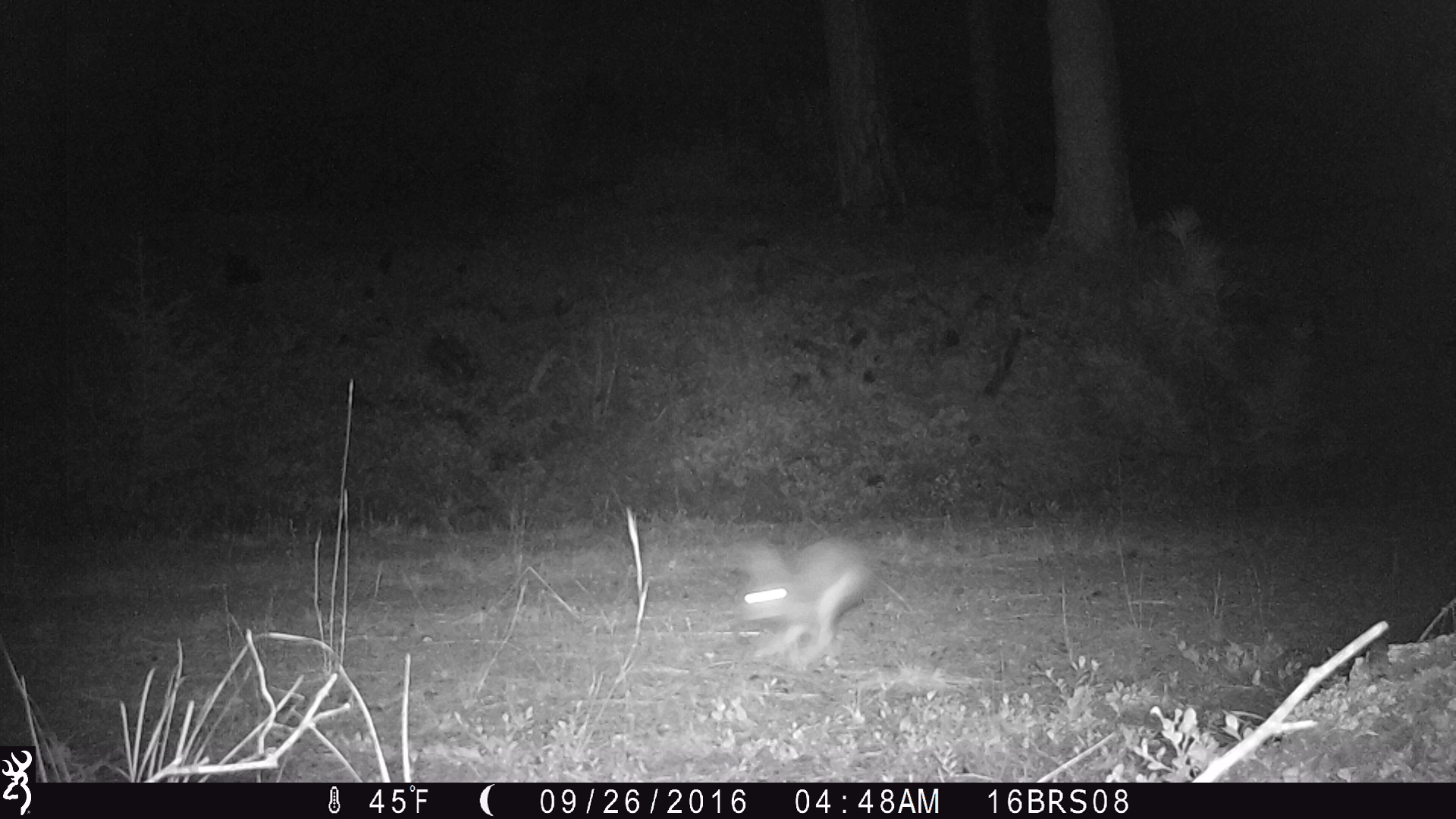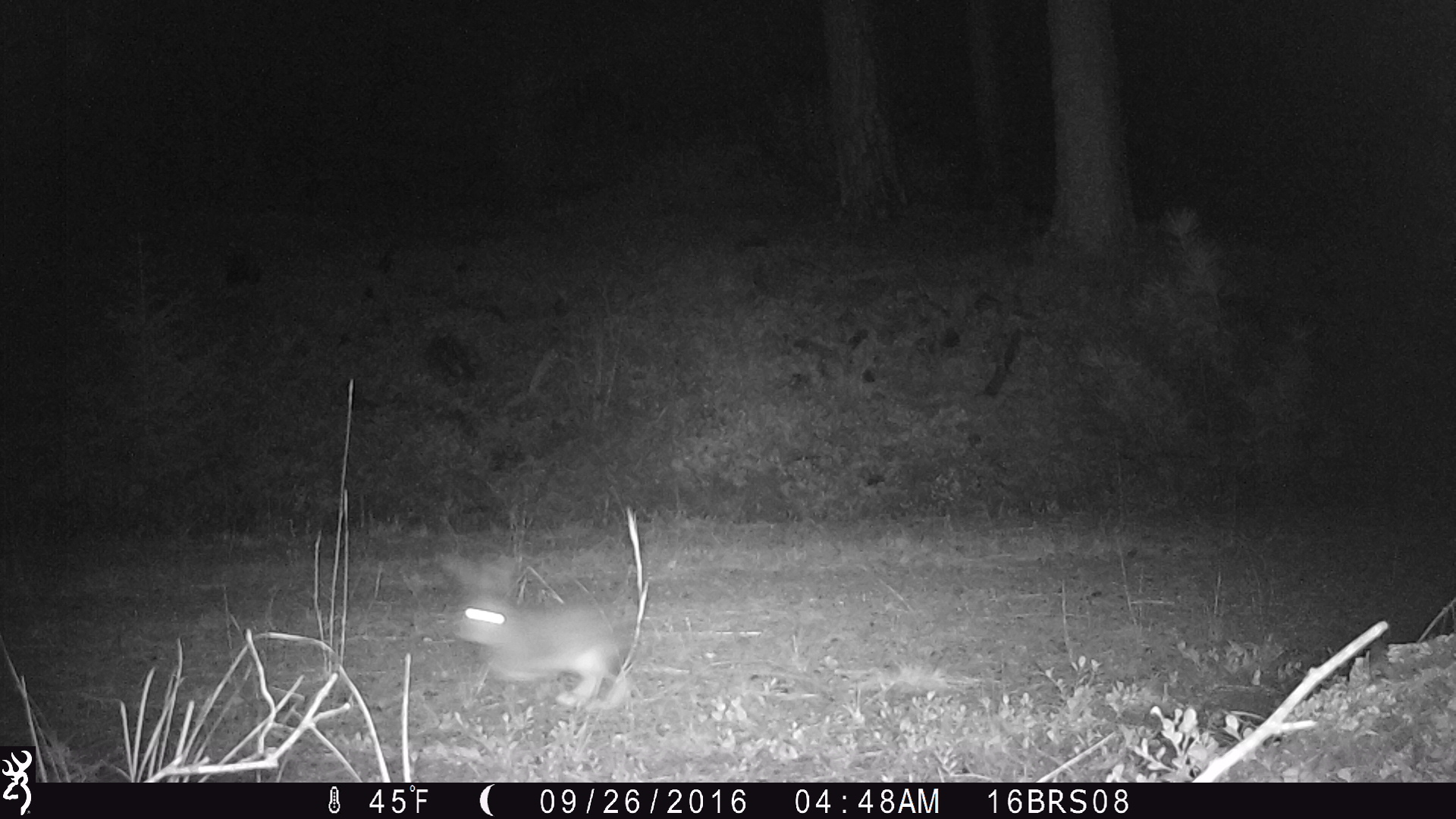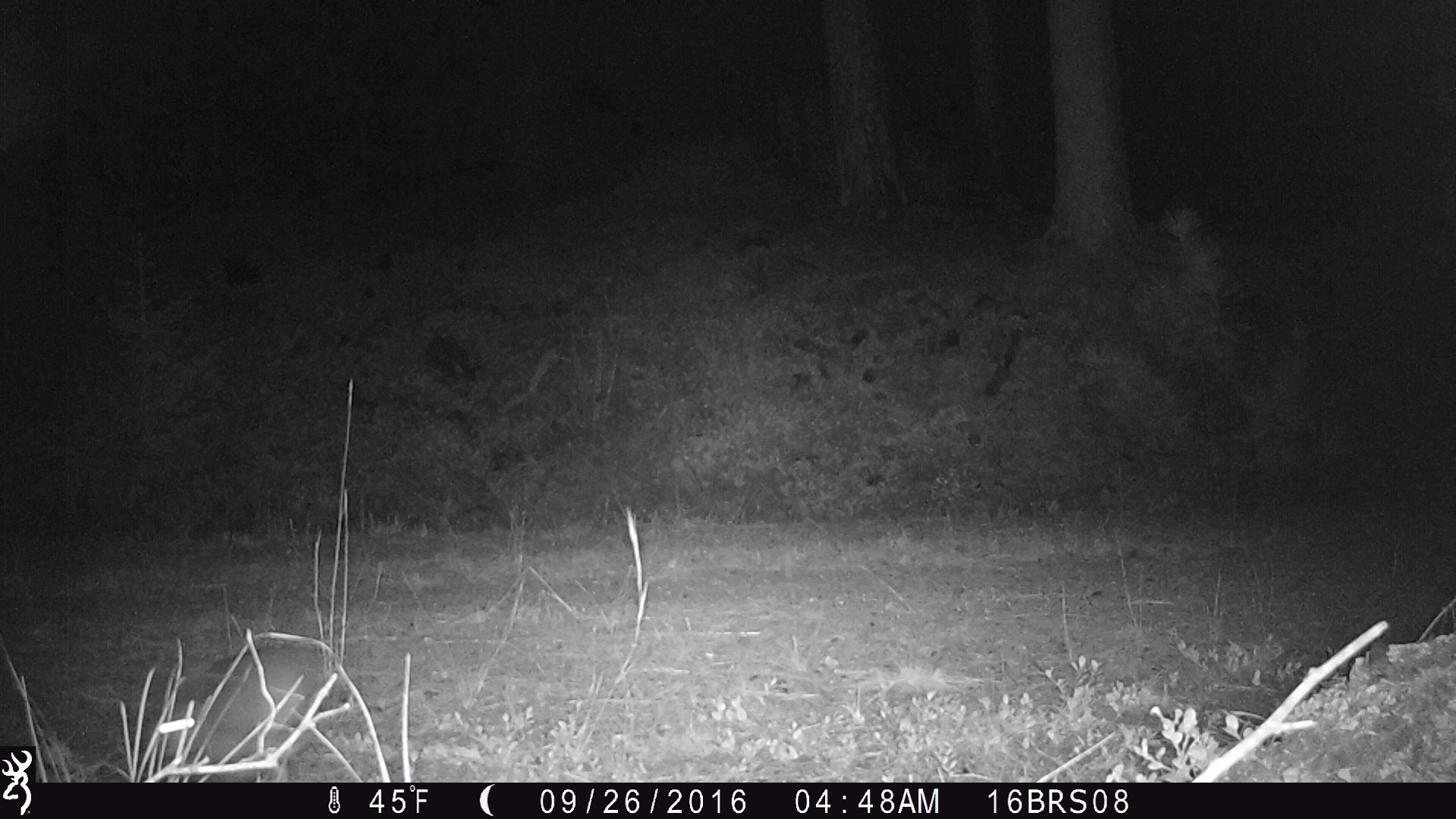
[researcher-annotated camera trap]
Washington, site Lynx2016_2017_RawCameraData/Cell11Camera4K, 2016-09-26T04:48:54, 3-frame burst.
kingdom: Animalia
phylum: Chordata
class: Mammalia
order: Lagomorpha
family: Leporidae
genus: Lepus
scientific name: Lepus americanus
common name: snowshoe hare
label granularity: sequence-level